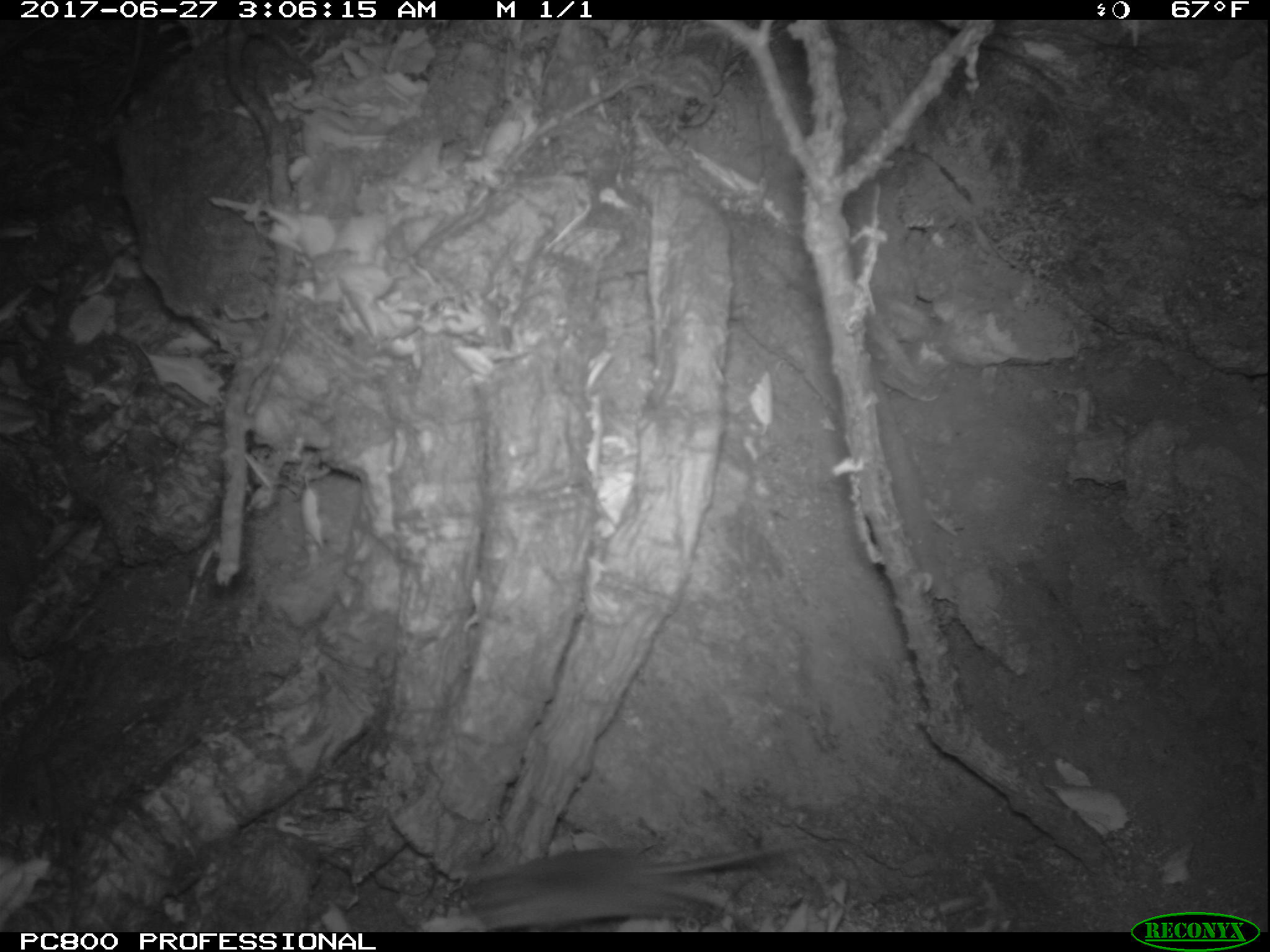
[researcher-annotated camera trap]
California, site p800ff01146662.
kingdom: Animalia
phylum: Chordata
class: Mammalia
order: Rodentia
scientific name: Rodentia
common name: rodent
Rodent (Rodentia).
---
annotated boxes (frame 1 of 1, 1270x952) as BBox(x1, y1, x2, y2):
rodent: BBox(453, 837, 790, 932)